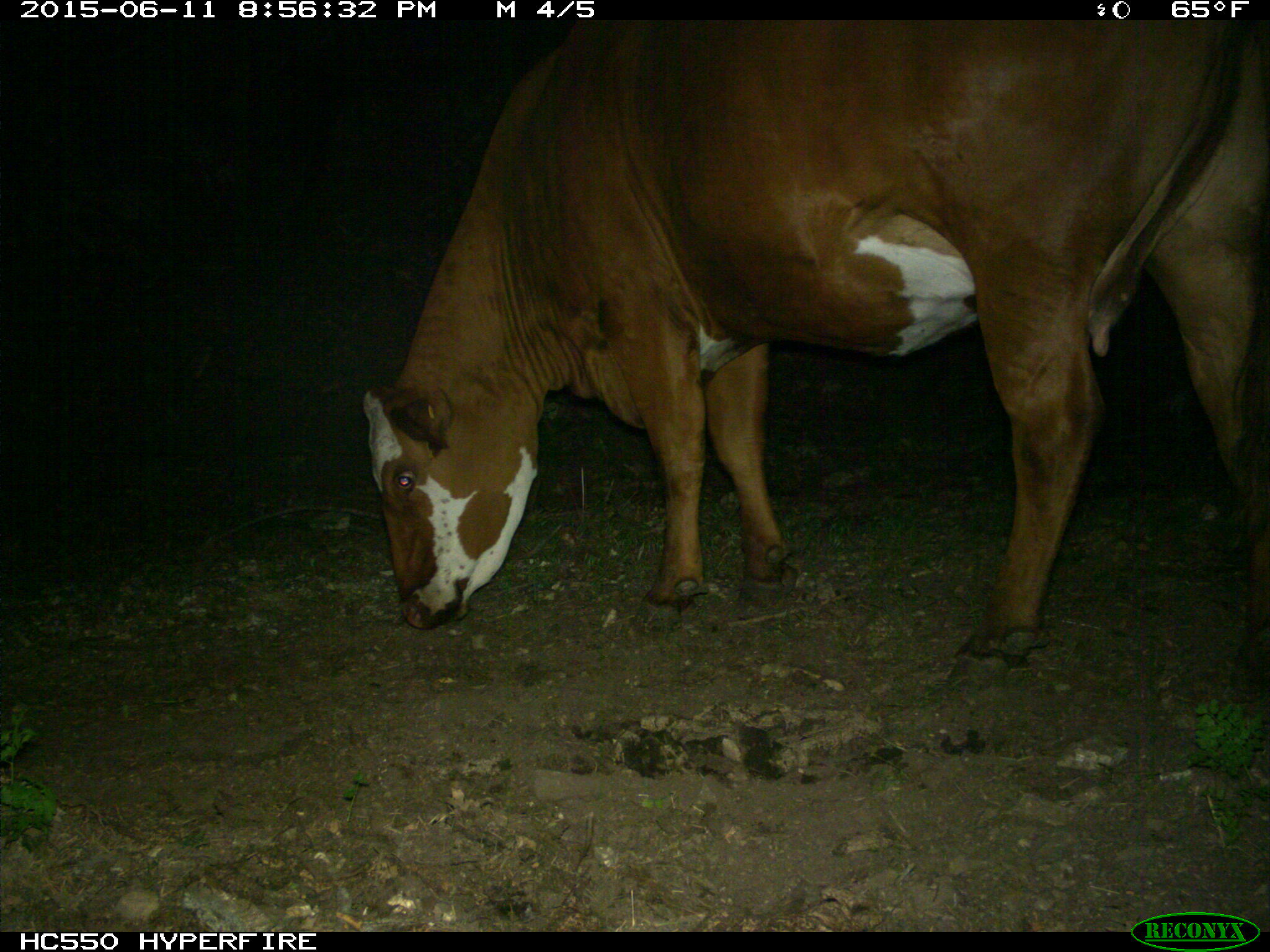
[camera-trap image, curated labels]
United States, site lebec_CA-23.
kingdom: Animalia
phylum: Chordata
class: Mammalia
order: Artiodactyla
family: Bovidae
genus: Bos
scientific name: Bos taurus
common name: domestic cow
Bos taurus (domestic cow).